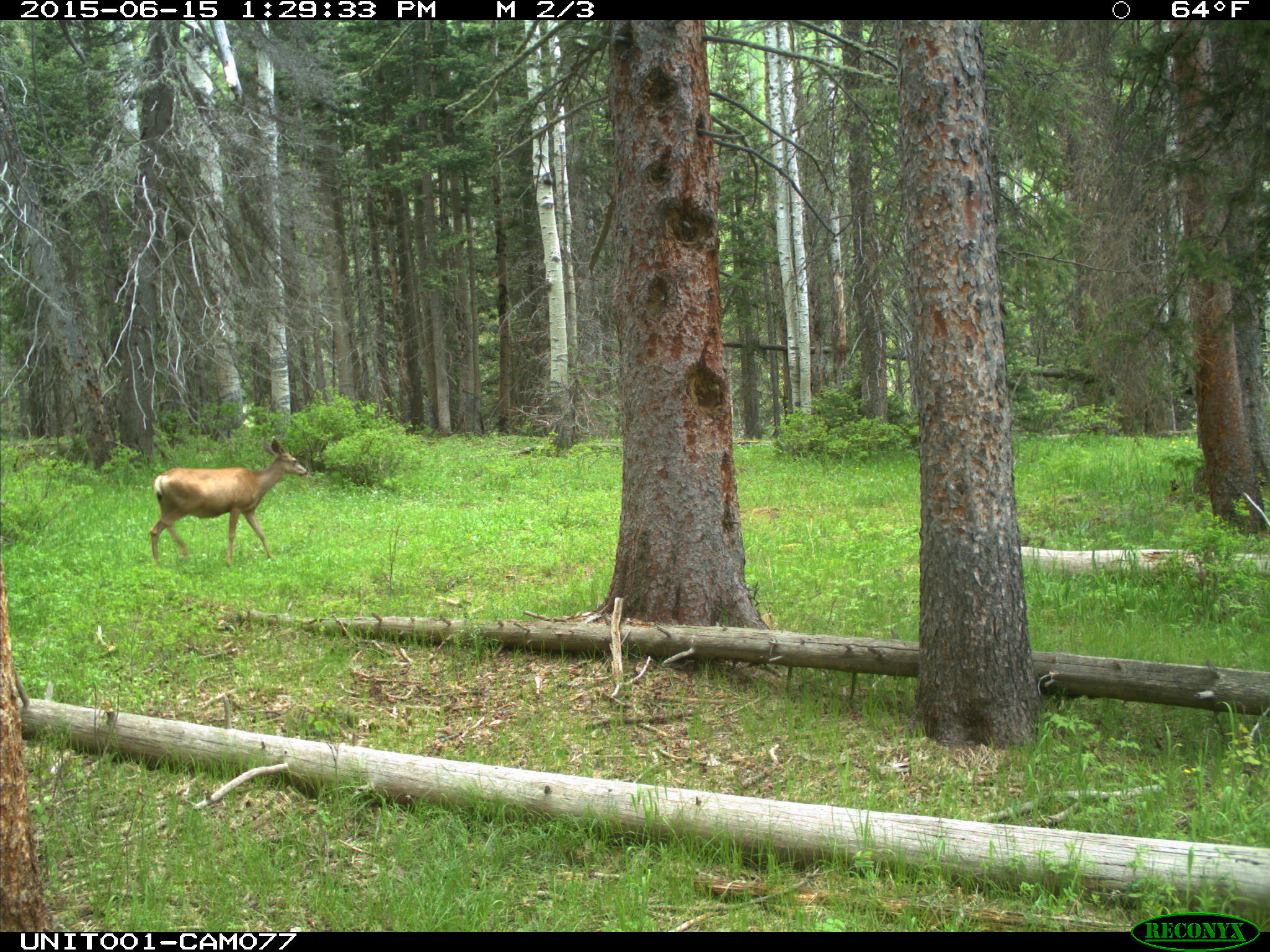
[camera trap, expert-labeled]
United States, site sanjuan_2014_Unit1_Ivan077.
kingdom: Animalia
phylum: Chordata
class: Mammalia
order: Artiodactyla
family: Cervidae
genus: Odocoileus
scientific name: Odocoileus hemionus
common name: mule deer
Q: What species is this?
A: Odocoileus hemionus (mule deer).